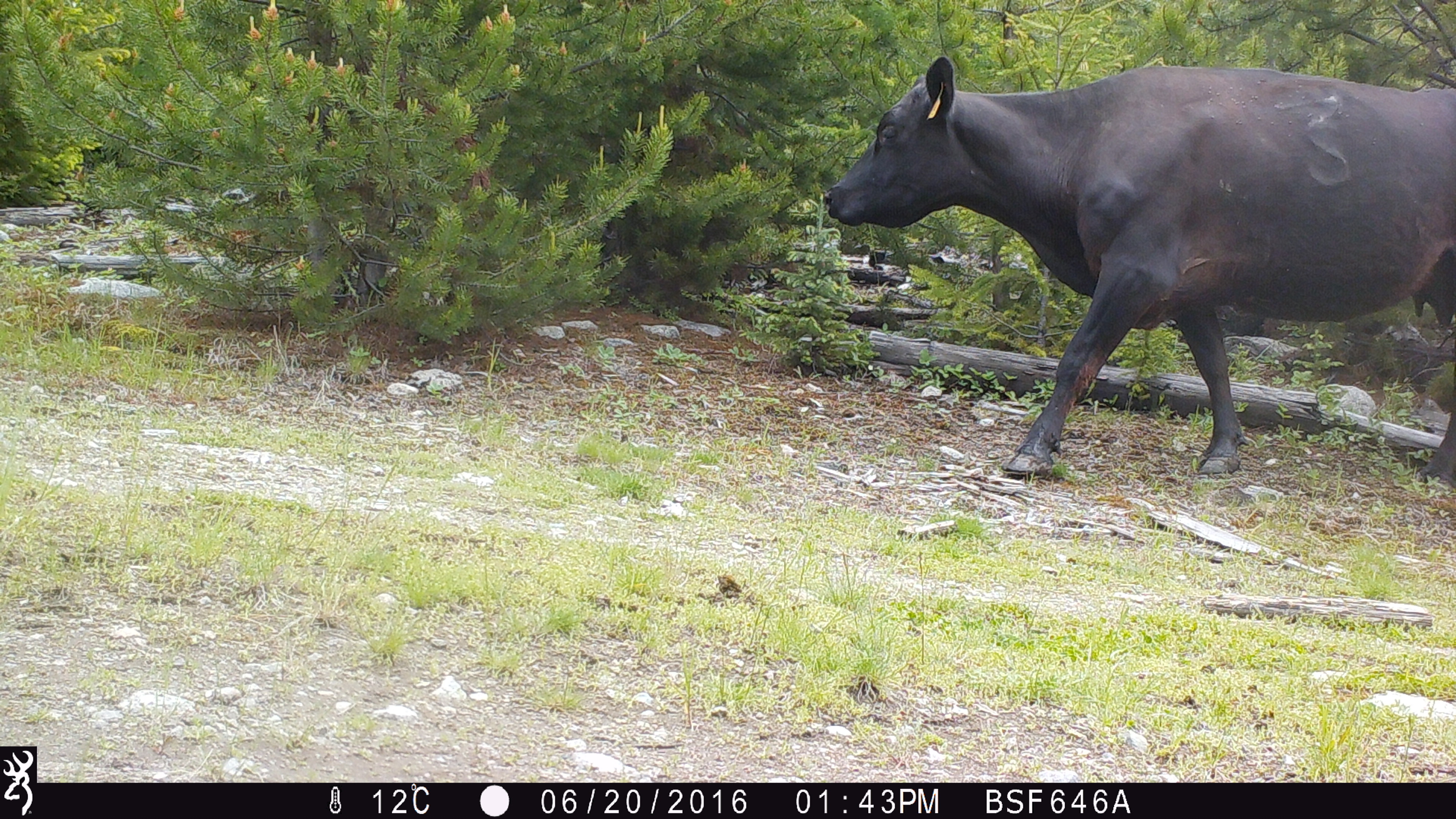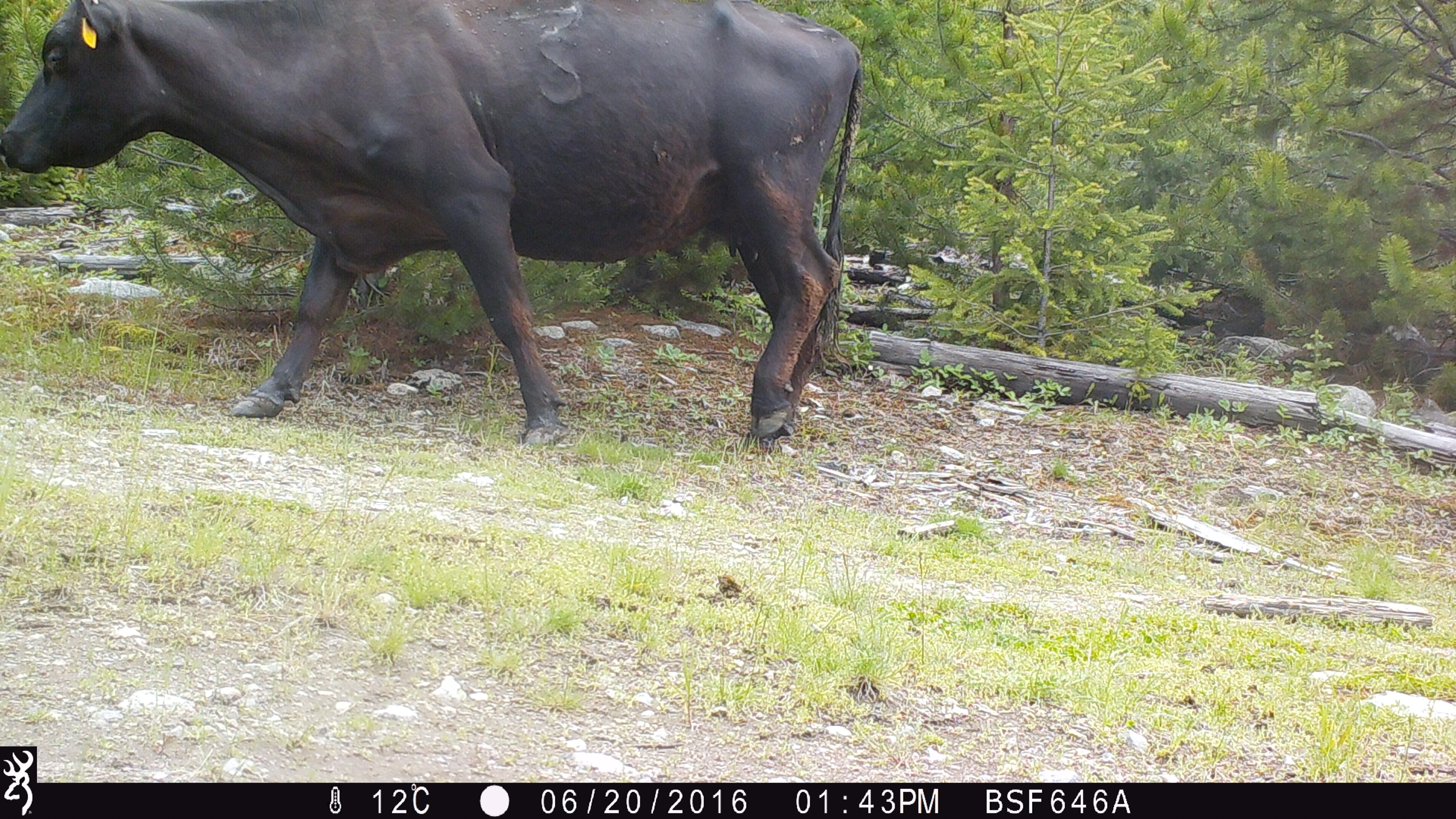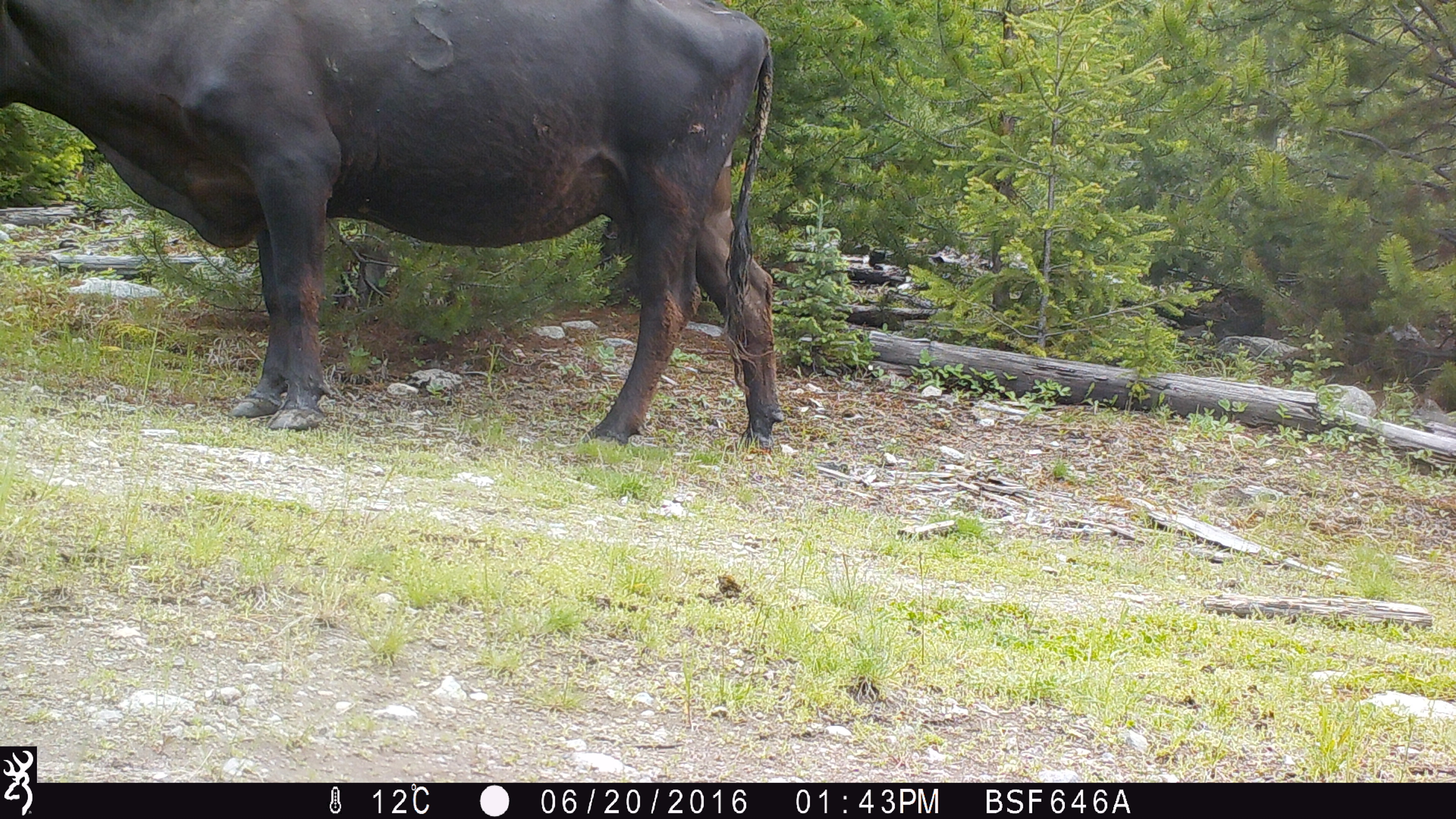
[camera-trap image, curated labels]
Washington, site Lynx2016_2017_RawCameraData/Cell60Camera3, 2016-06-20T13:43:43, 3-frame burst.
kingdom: Animalia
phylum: Chordata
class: Mammalia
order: Artiodactyla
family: Bovidae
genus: Bos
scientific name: Bos taurus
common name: domestic cattle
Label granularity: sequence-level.